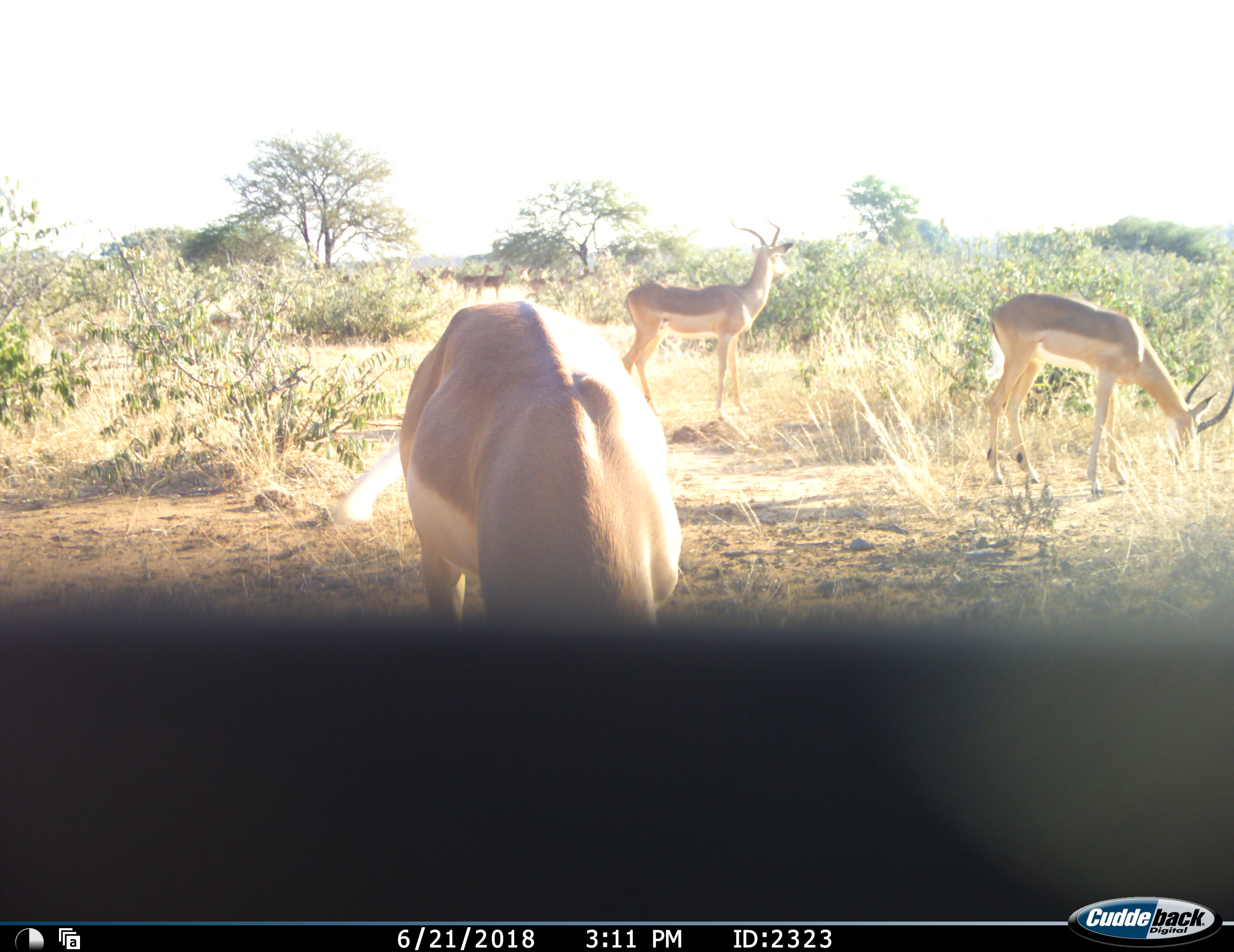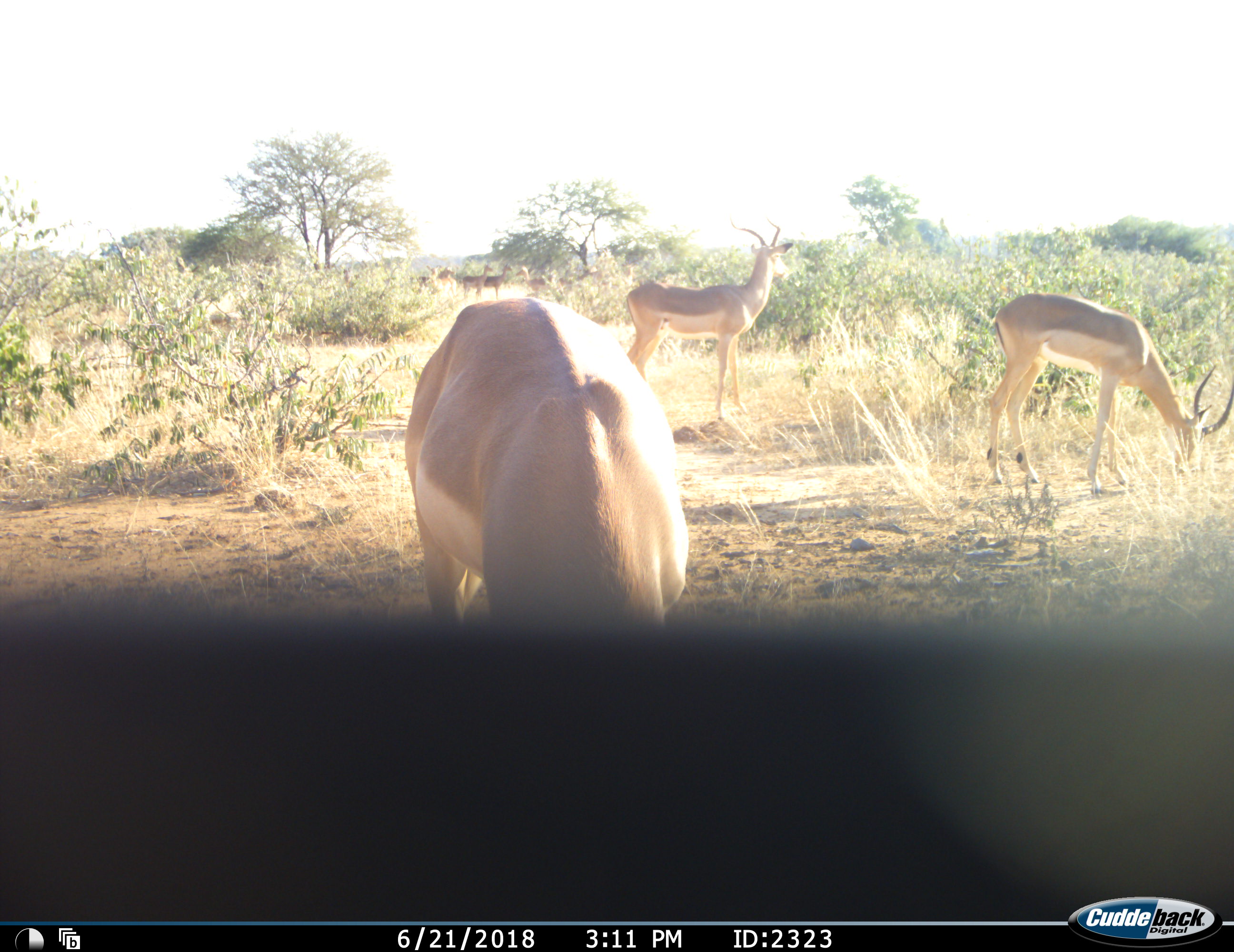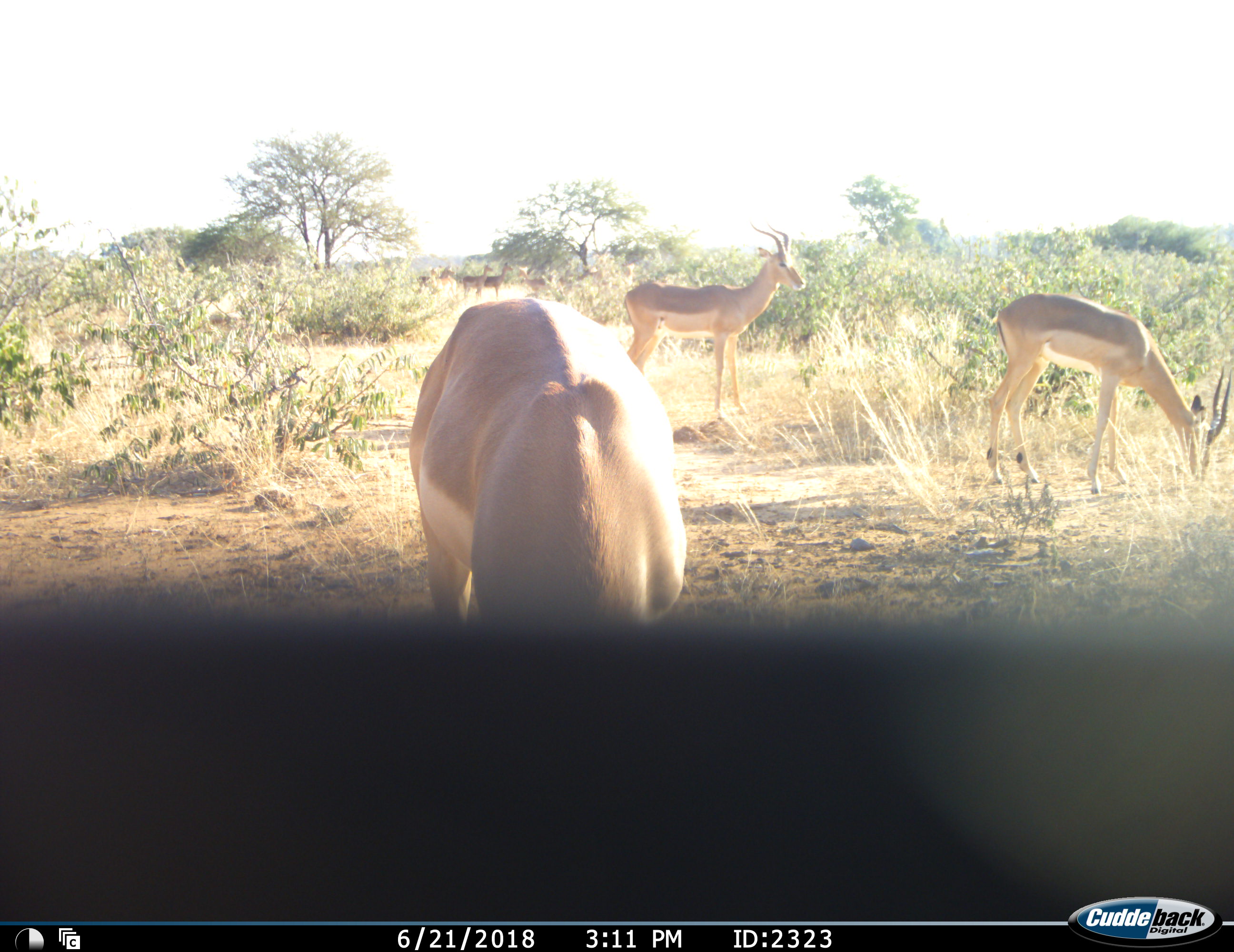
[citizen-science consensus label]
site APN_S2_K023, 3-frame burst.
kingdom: Animalia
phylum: Chordata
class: Mammalia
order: Artiodactyla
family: Bovidae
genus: Aepyceros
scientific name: Aepyceros melampus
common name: impala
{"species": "impala (Aepyceros melampus)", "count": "9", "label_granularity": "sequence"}